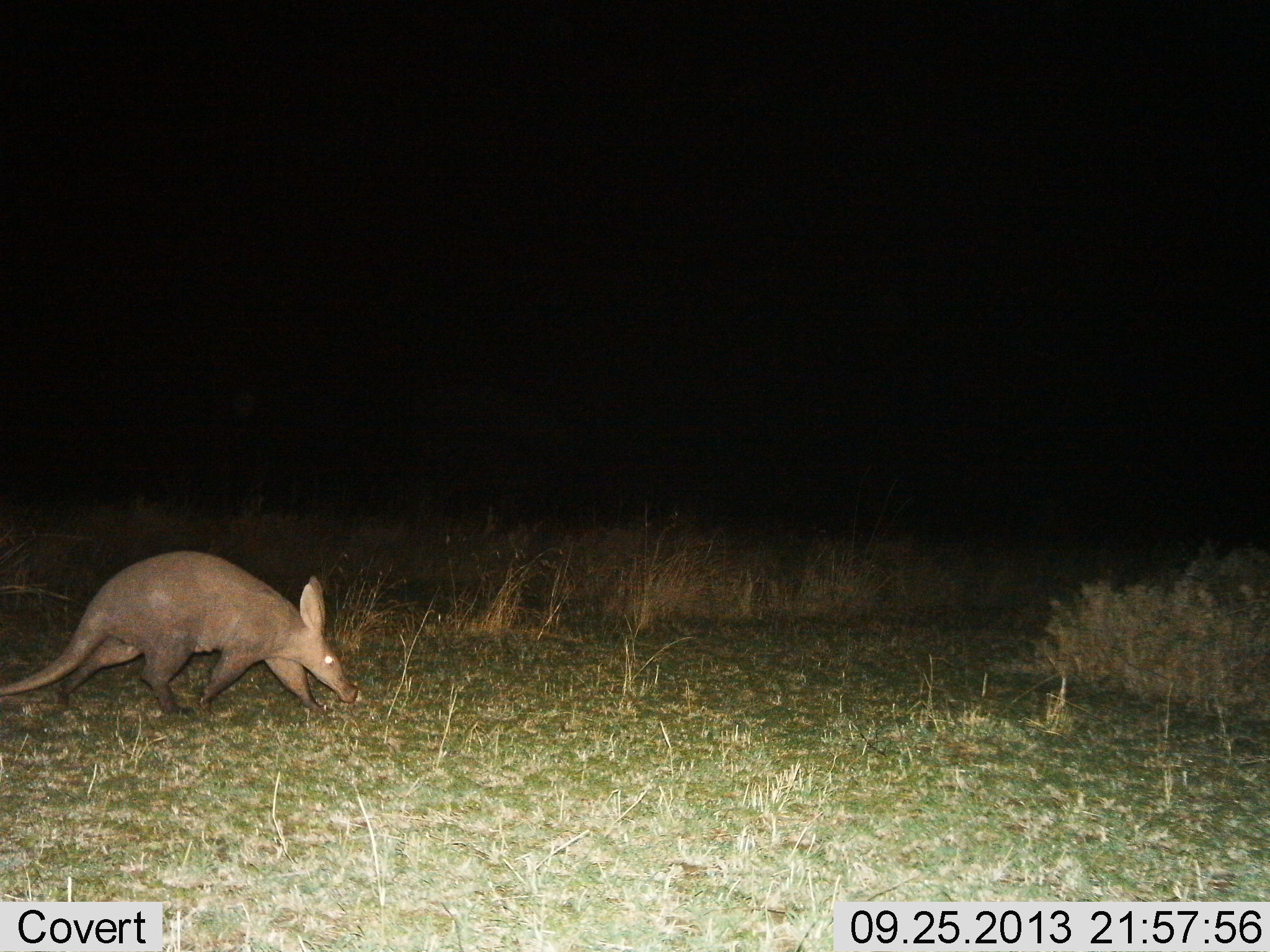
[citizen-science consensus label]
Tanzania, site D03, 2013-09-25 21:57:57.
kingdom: Animalia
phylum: Chordata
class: Mammalia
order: Tubulidentata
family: Orycteropodidae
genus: Orycteropus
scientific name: Orycteropus afer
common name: aardvark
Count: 1.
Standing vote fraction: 0%.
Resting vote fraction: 0%.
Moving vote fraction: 100%.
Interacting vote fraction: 0%.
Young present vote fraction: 0%.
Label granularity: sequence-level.